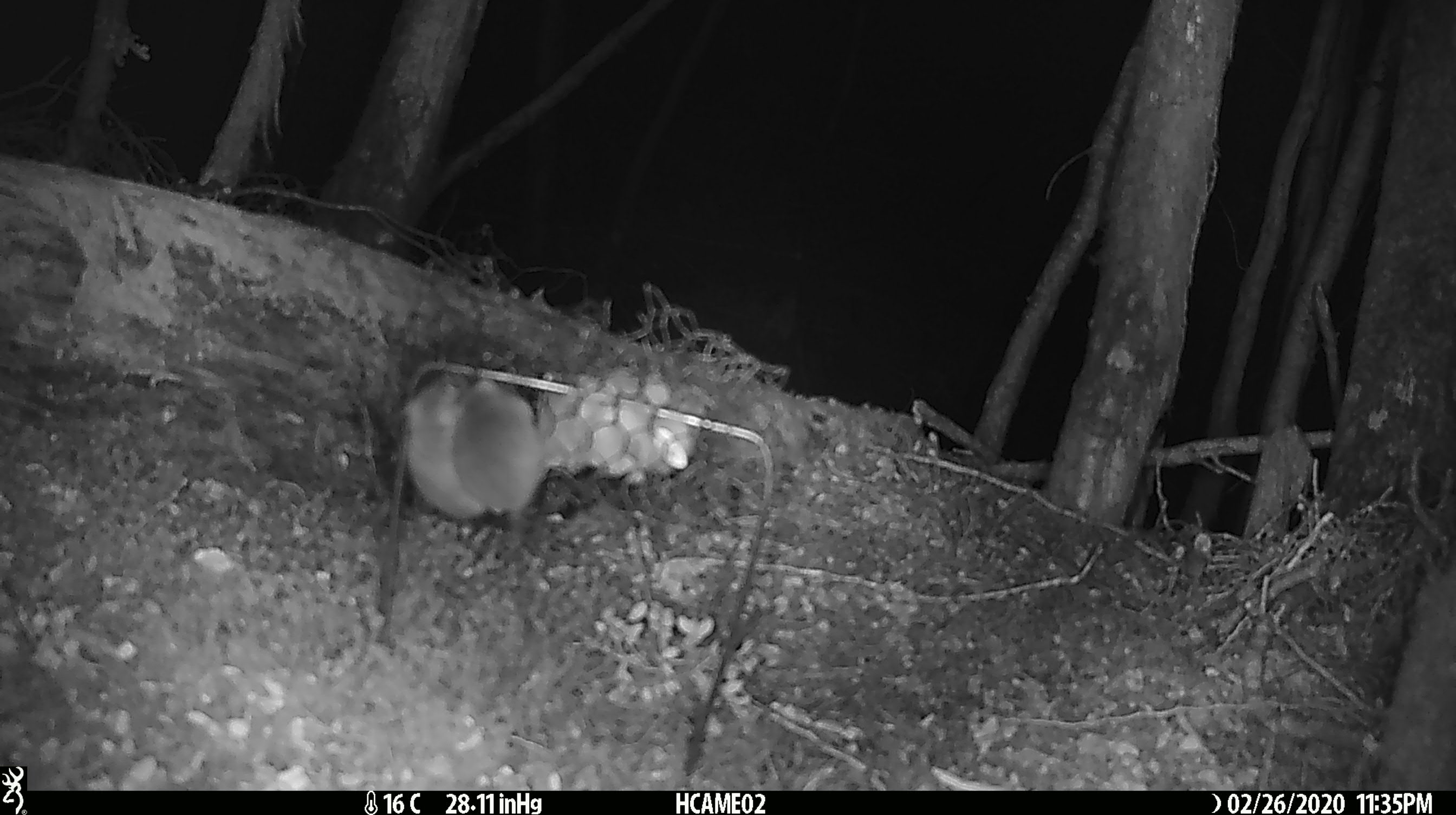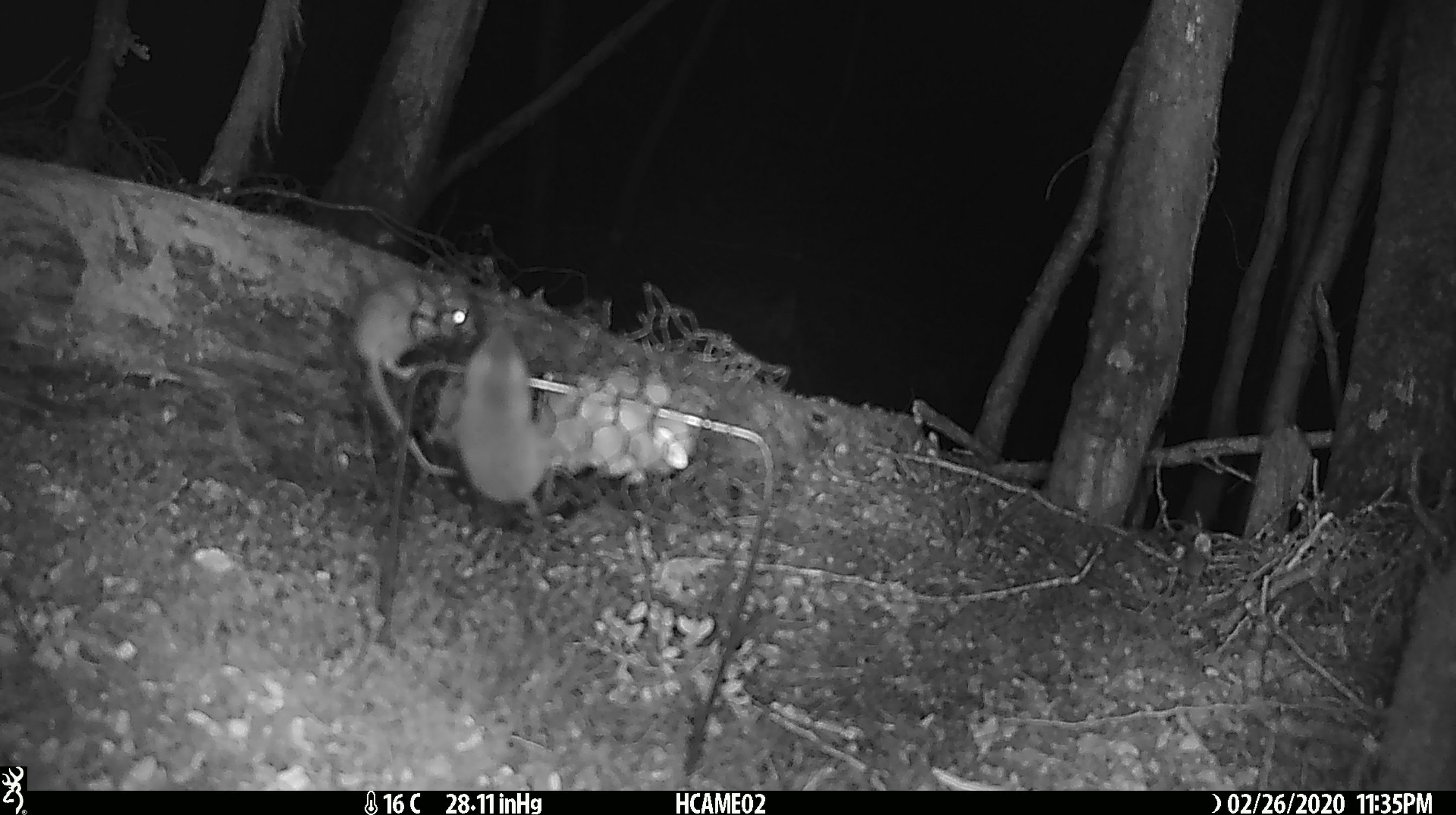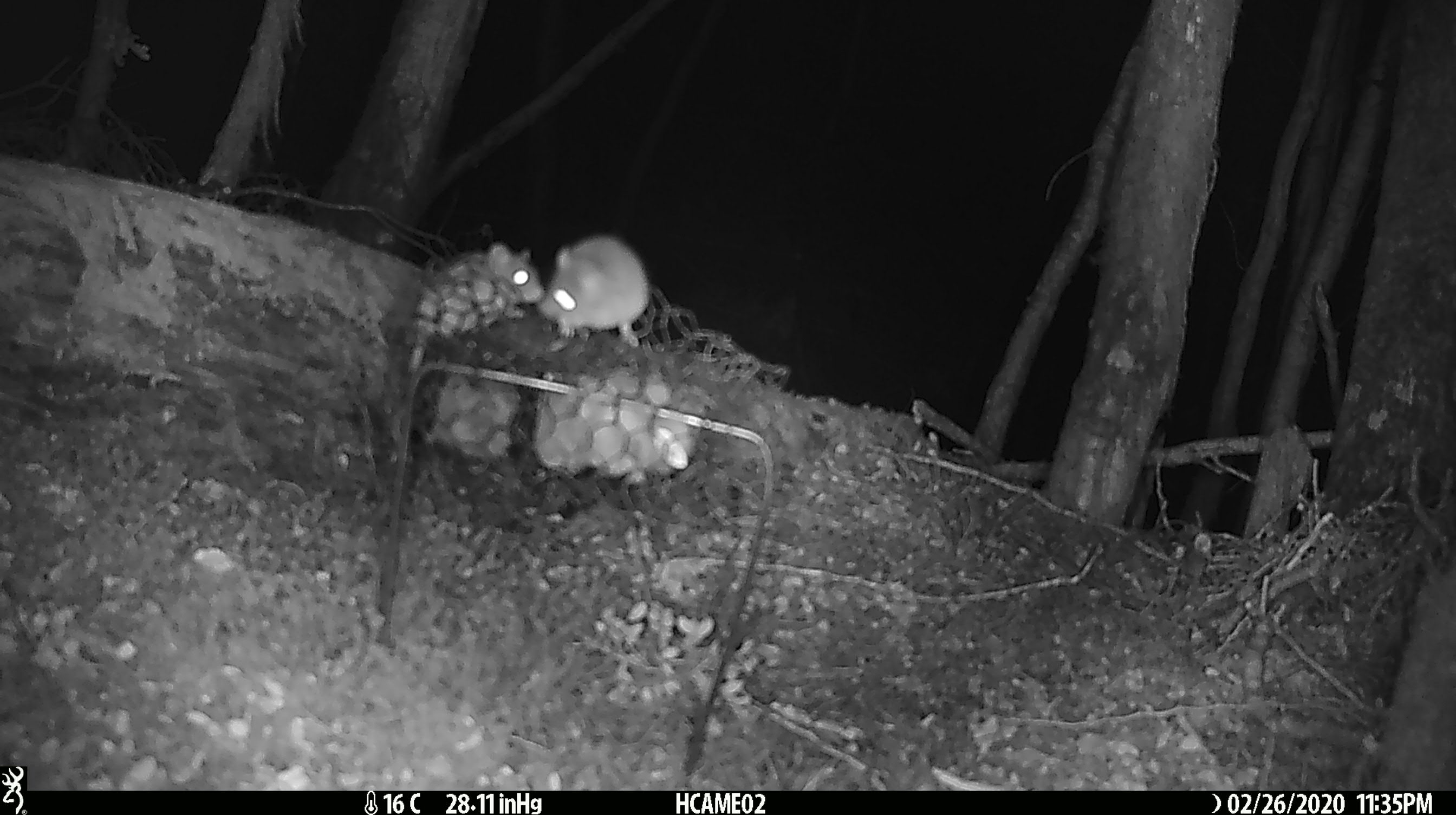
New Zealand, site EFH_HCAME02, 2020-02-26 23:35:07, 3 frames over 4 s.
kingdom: Animalia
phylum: Chordata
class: Mammalia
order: Rodentia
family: Muridae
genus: Mus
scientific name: Mus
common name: mouse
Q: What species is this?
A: Mouse (Mus).